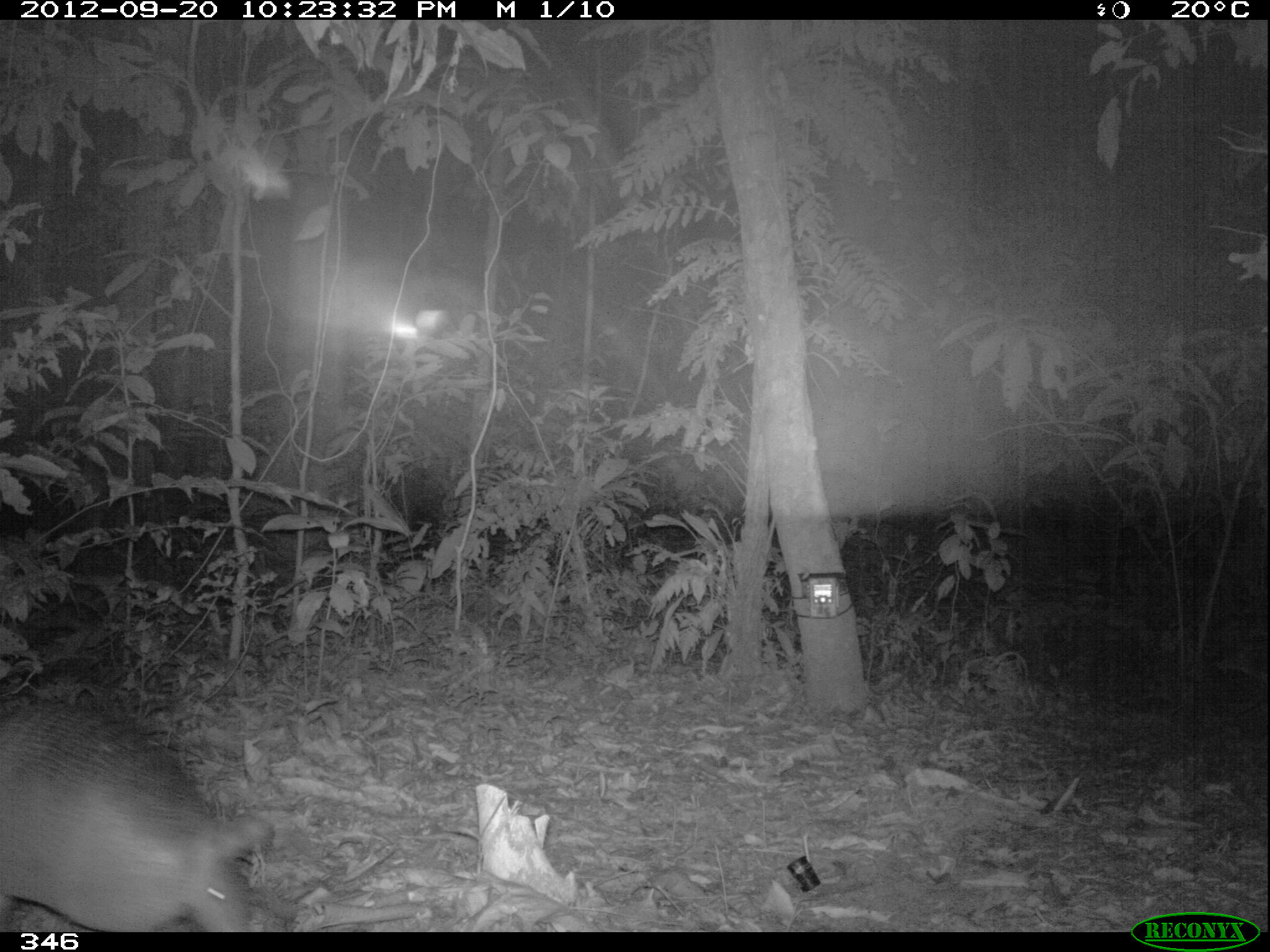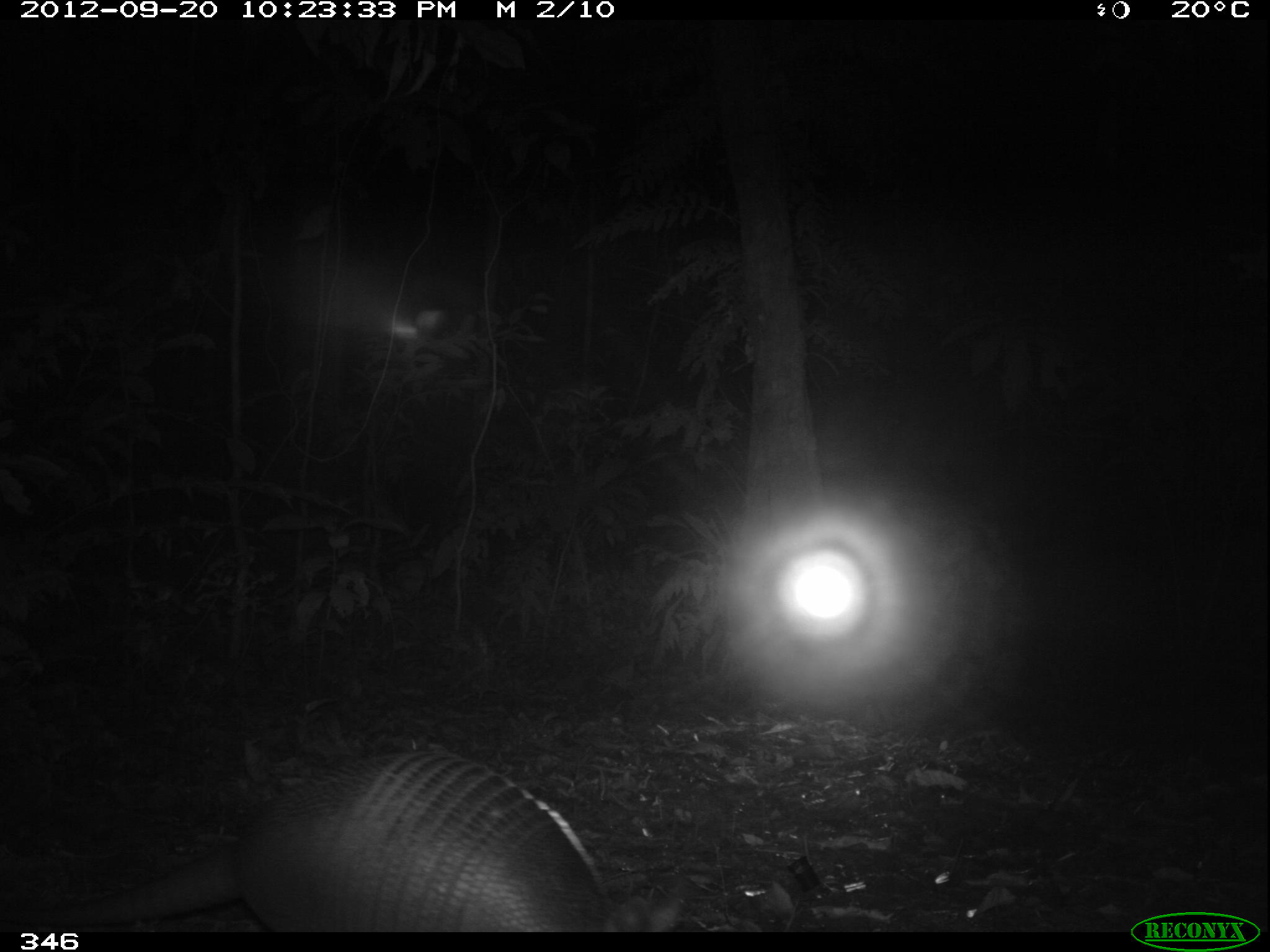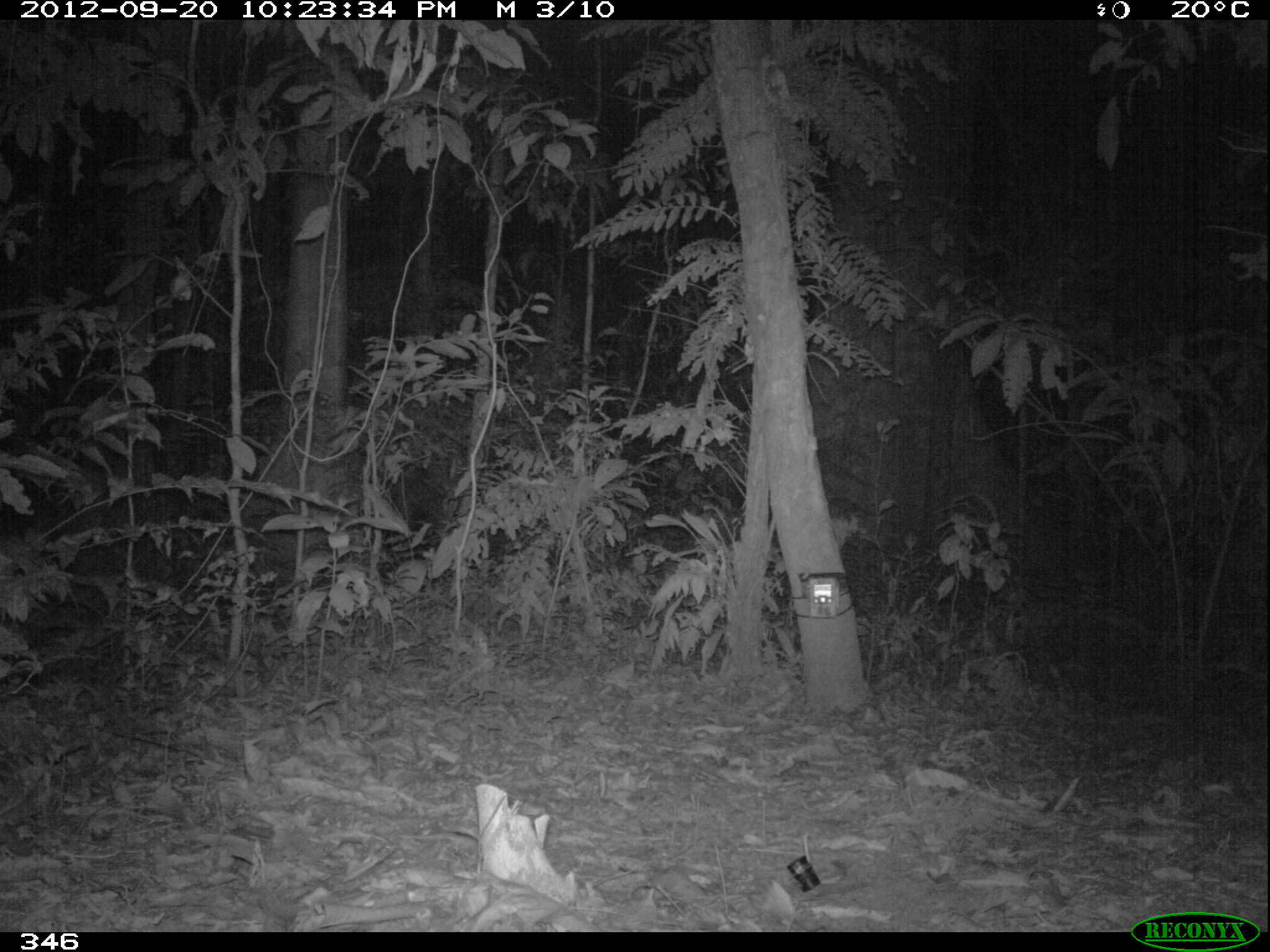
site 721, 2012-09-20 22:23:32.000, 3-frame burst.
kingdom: Animalia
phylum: Chordata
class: Mammalia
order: Cingulata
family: Dasypodidae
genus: Dasypus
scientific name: Dasypus novemcinctus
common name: nine-banded armadillo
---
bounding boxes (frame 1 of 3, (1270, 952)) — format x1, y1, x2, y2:
dasypus novemcinctus: 0, 702, 266, 932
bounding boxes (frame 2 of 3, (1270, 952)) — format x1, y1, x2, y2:
dasypus novemcinctus: 0, 750, 685, 932